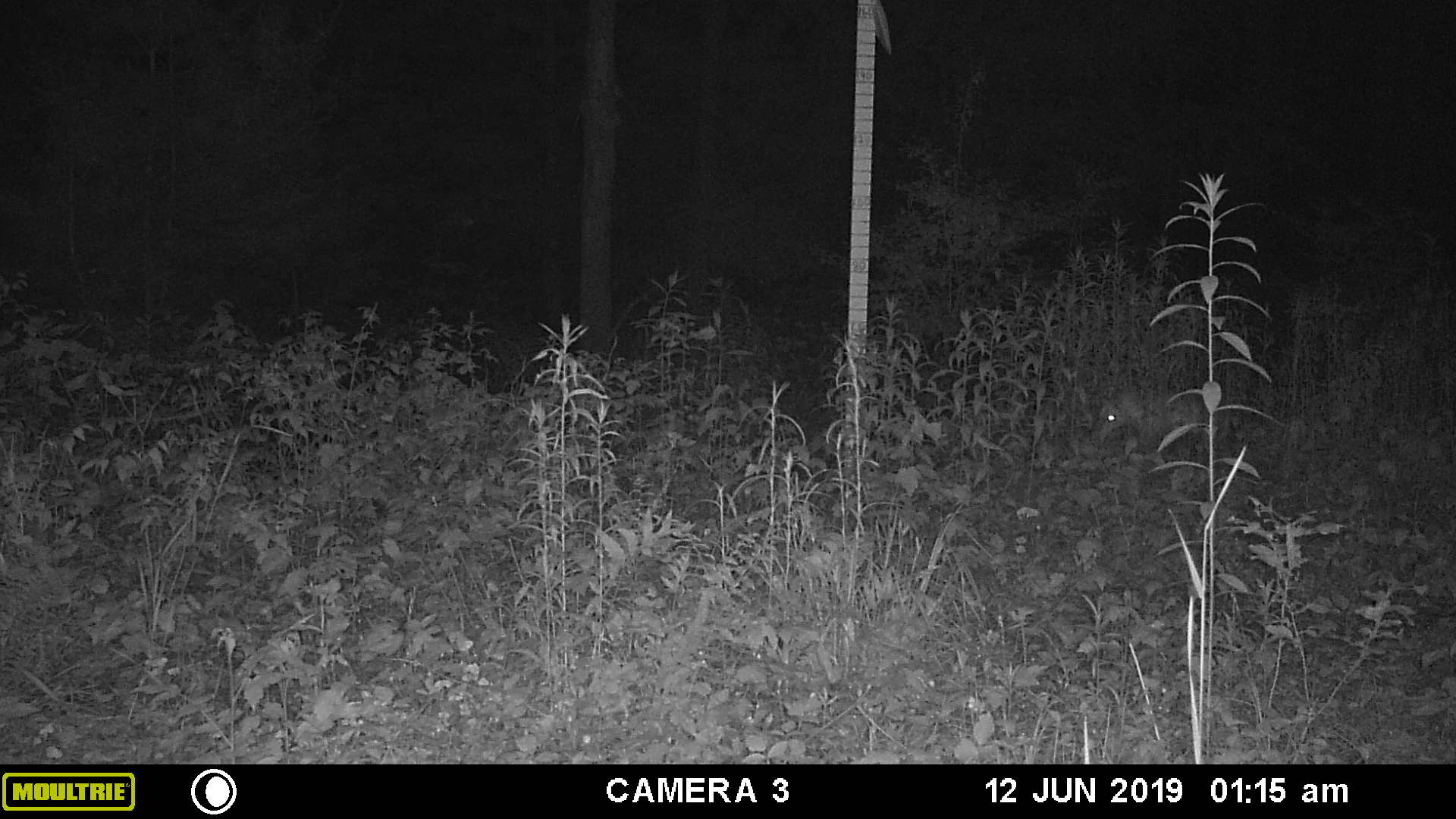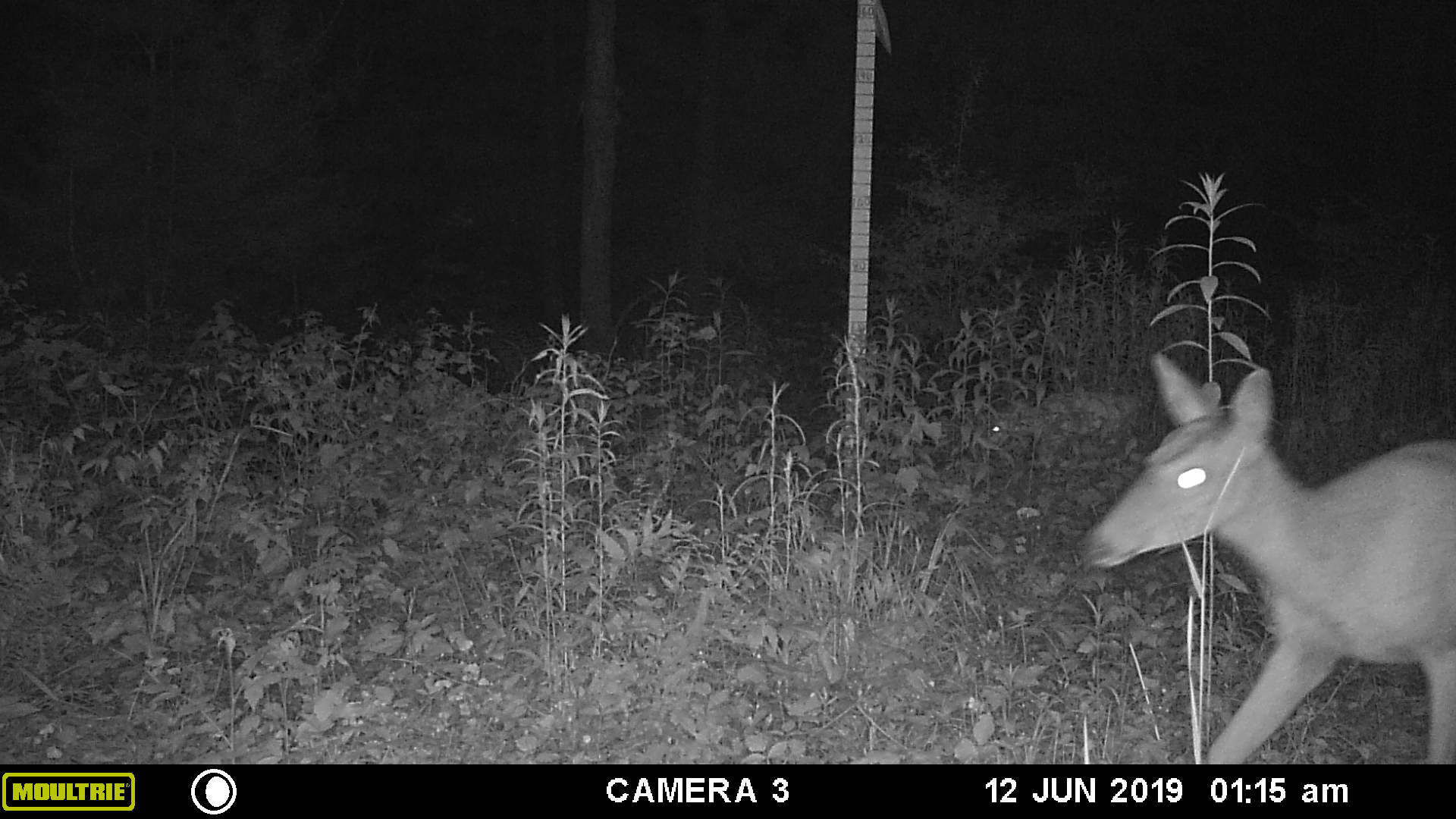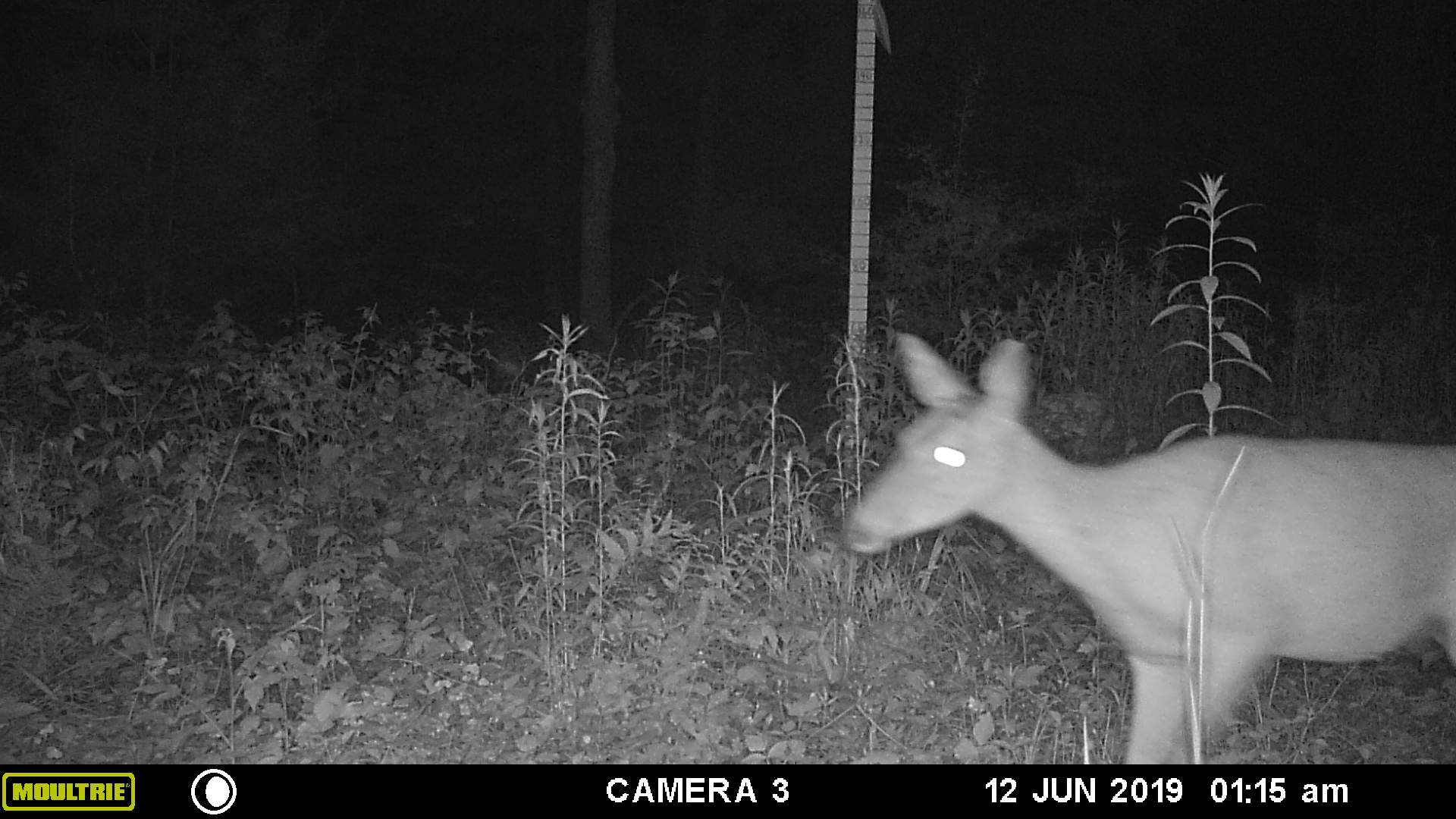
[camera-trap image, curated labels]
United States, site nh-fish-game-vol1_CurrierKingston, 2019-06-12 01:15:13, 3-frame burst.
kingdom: Animalia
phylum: Chordata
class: Mammalia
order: Artiodactyla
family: Cervidae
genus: Odocoileus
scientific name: Odocoileus virginianus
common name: white-tailed deer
White-tailed deer (Odocoileus virginianus).